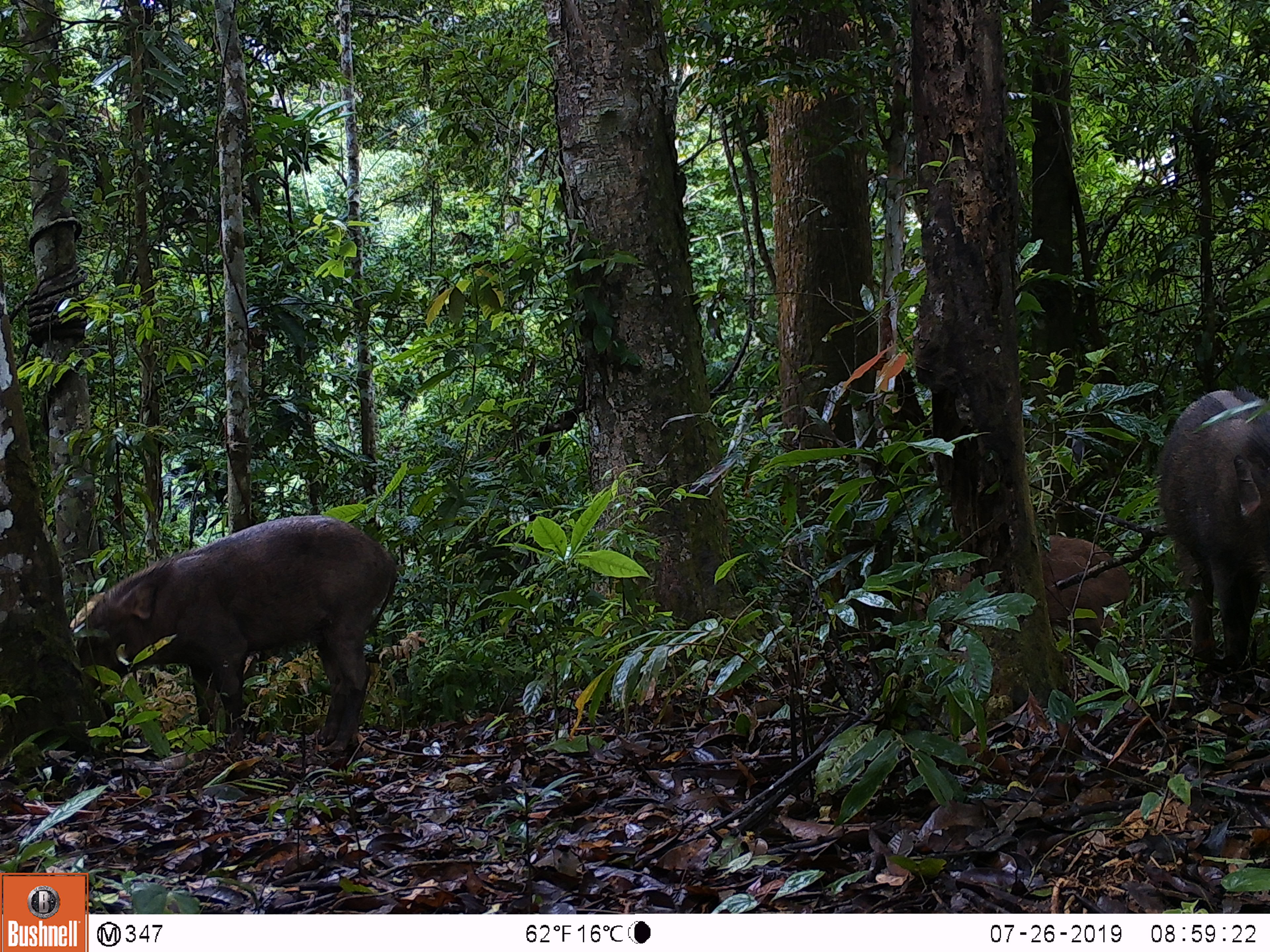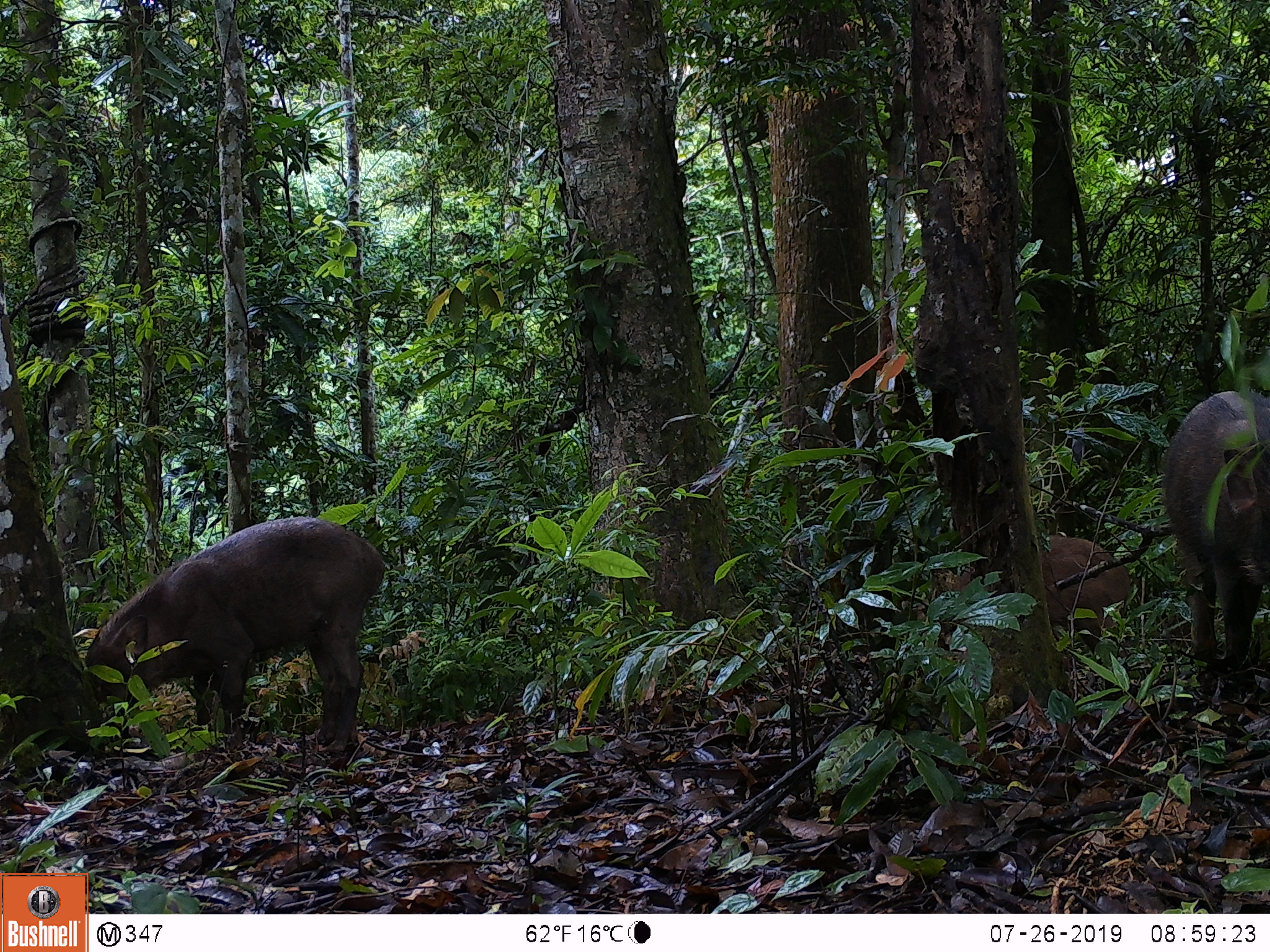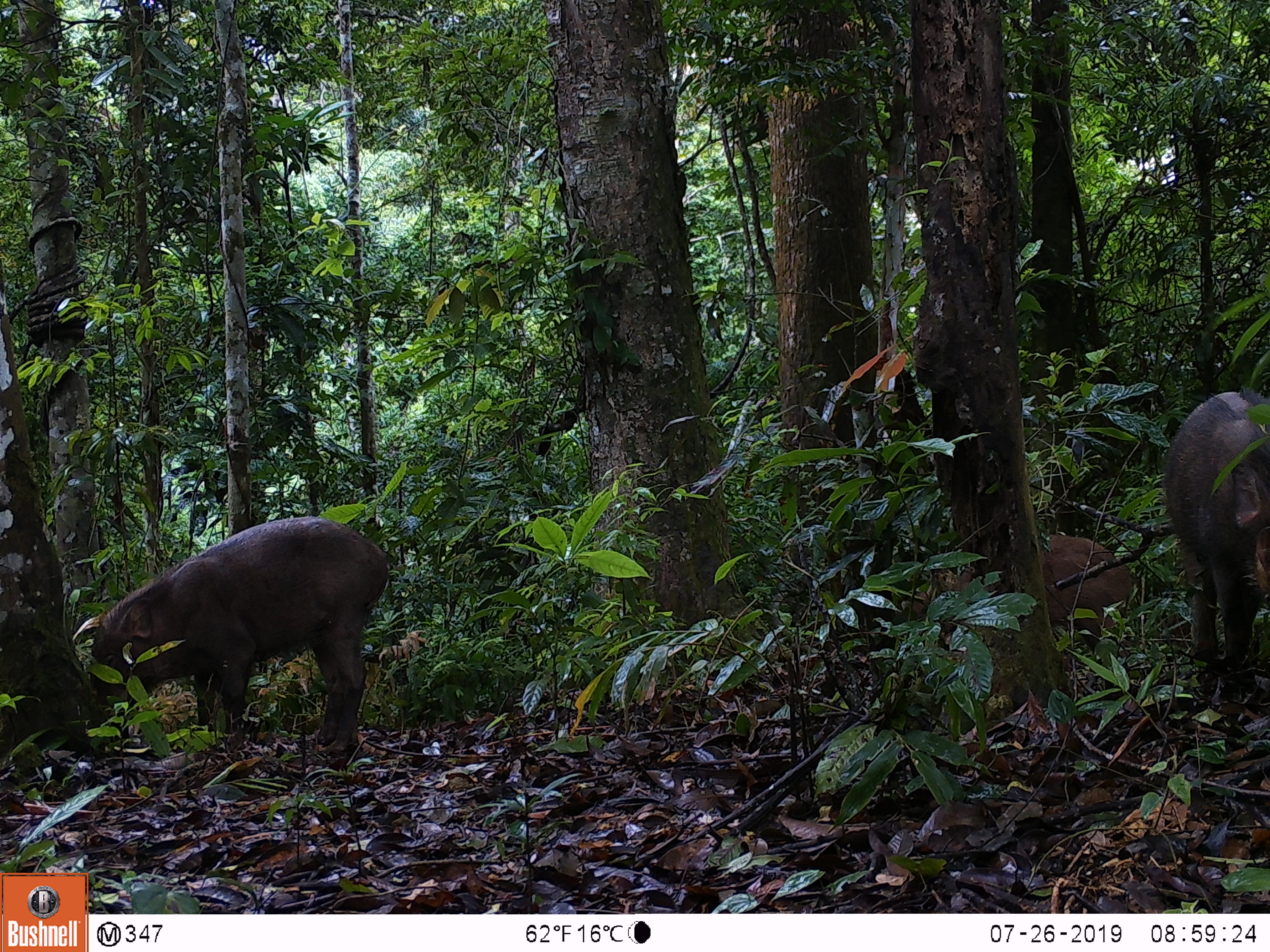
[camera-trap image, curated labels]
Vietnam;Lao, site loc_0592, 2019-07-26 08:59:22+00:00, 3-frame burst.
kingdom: Animalia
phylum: Chordata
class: Mammalia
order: Artiodactyla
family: Suidae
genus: Sus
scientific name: Sus scrofa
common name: eurasian wild pig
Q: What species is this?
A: Eurasian wild pig (Sus scrofa).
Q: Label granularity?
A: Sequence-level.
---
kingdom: Animalia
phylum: Chordata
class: Aves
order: Galliformes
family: Phasianidae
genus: Polyplectron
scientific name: Polyplectron bicalcaratum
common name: gray peacock-pheasant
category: grey peacock pheasant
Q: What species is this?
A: Grey peacock pheasant (gray peacock-pheasant) (Polyplectron bicalcaratum).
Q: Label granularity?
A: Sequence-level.